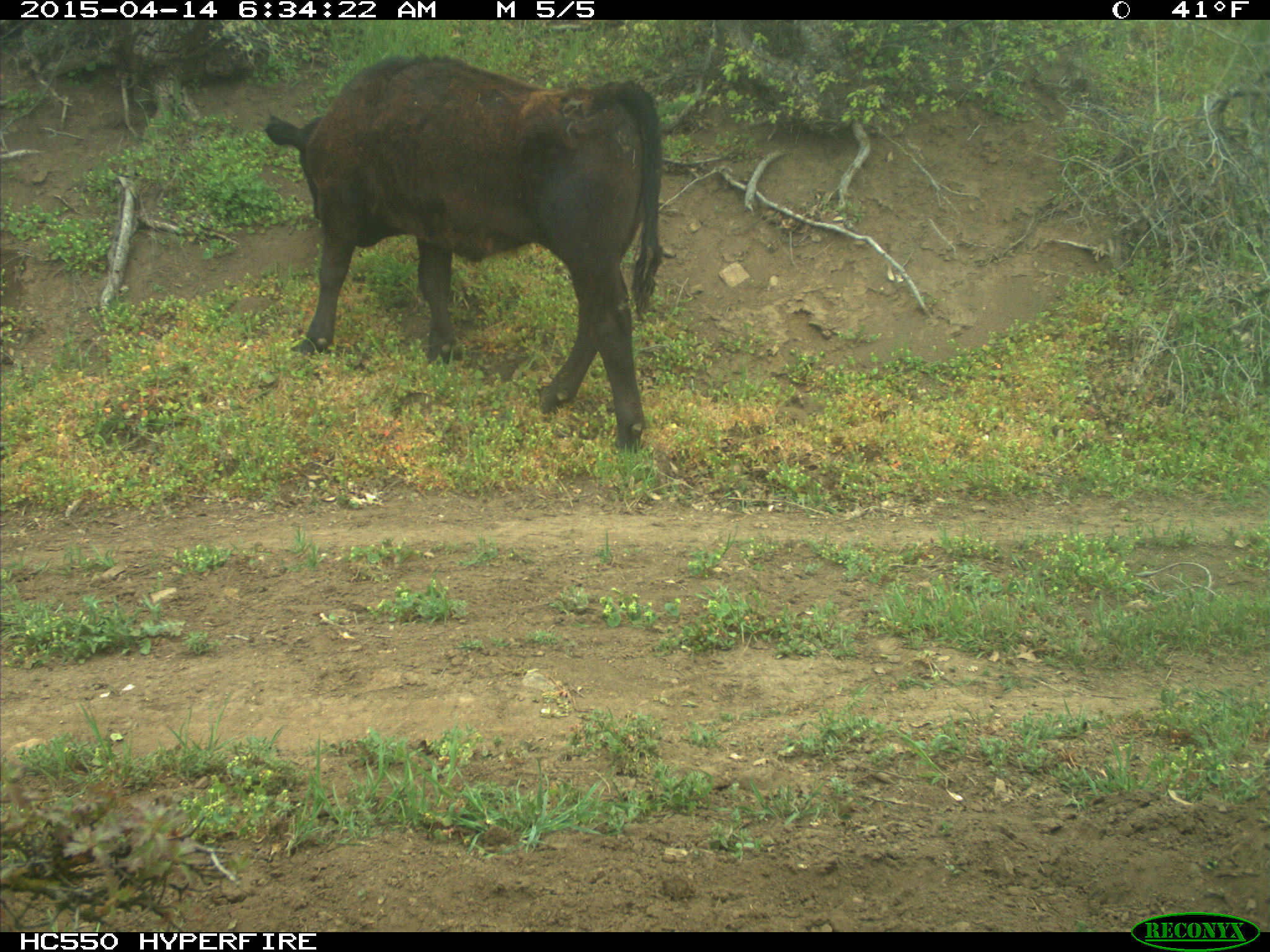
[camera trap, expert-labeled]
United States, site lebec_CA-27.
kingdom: Animalia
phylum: Chordata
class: Mammalia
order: Artiodactyla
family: Bovidae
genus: Bos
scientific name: Bos taurus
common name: domestic cow